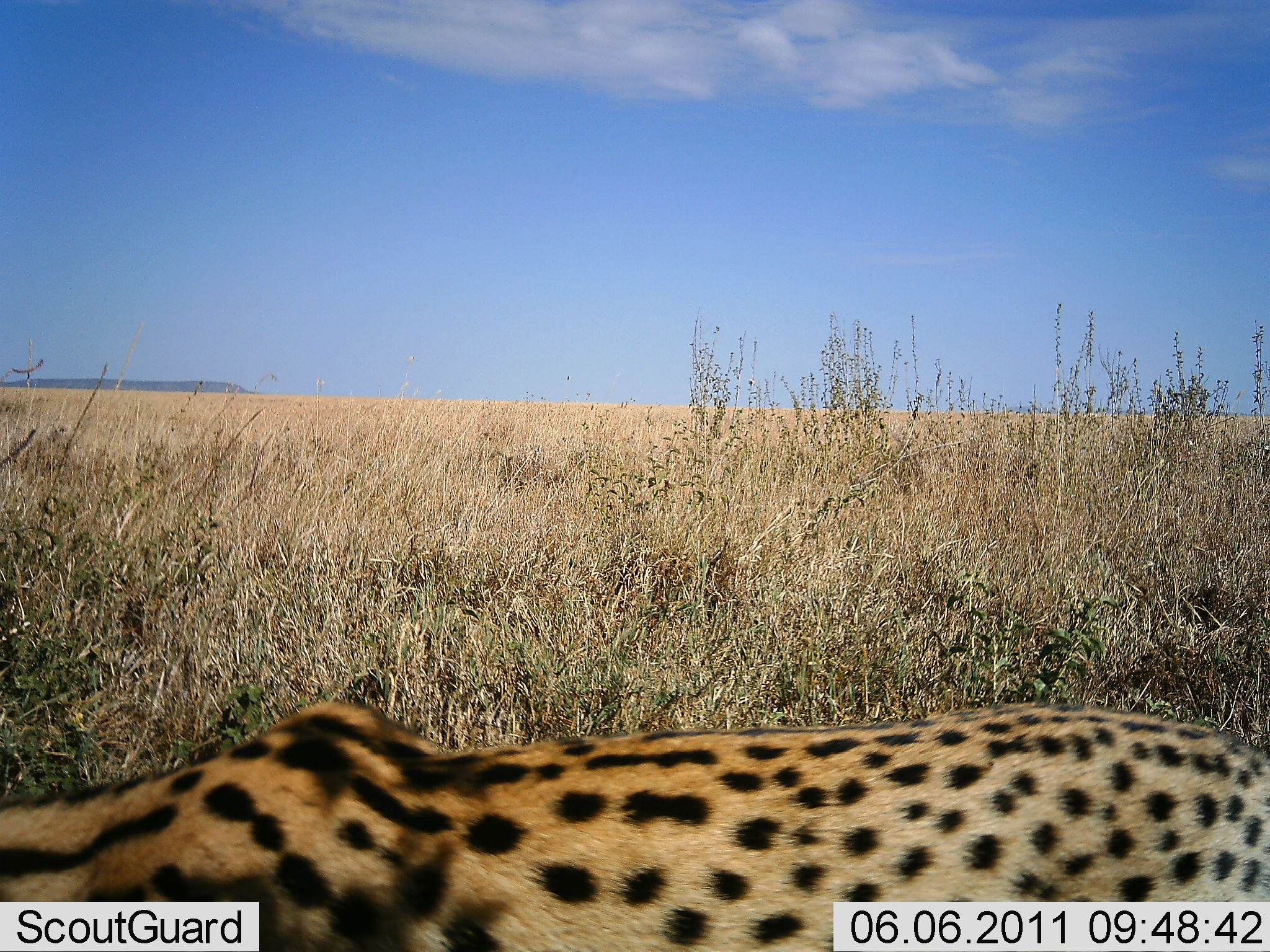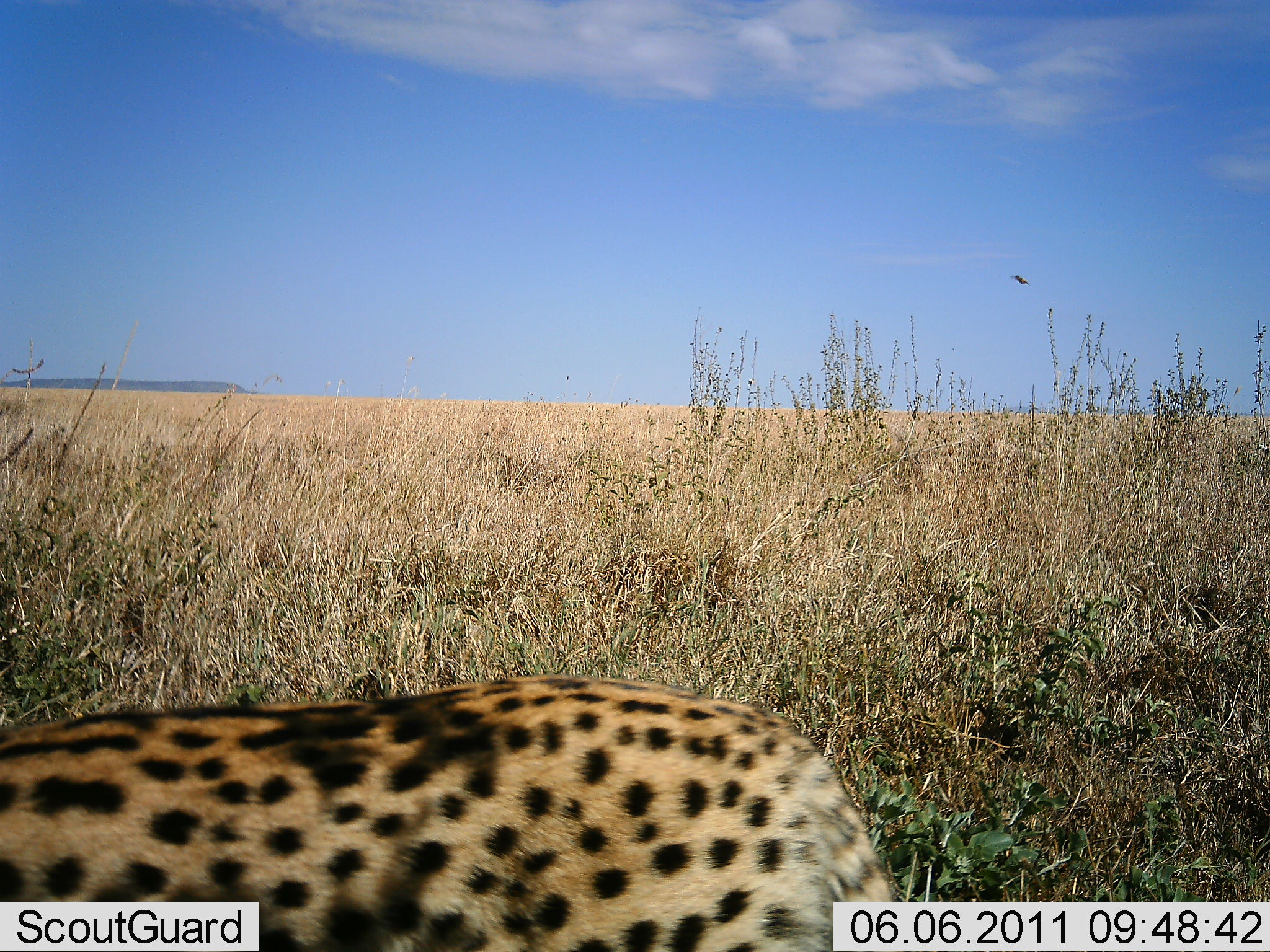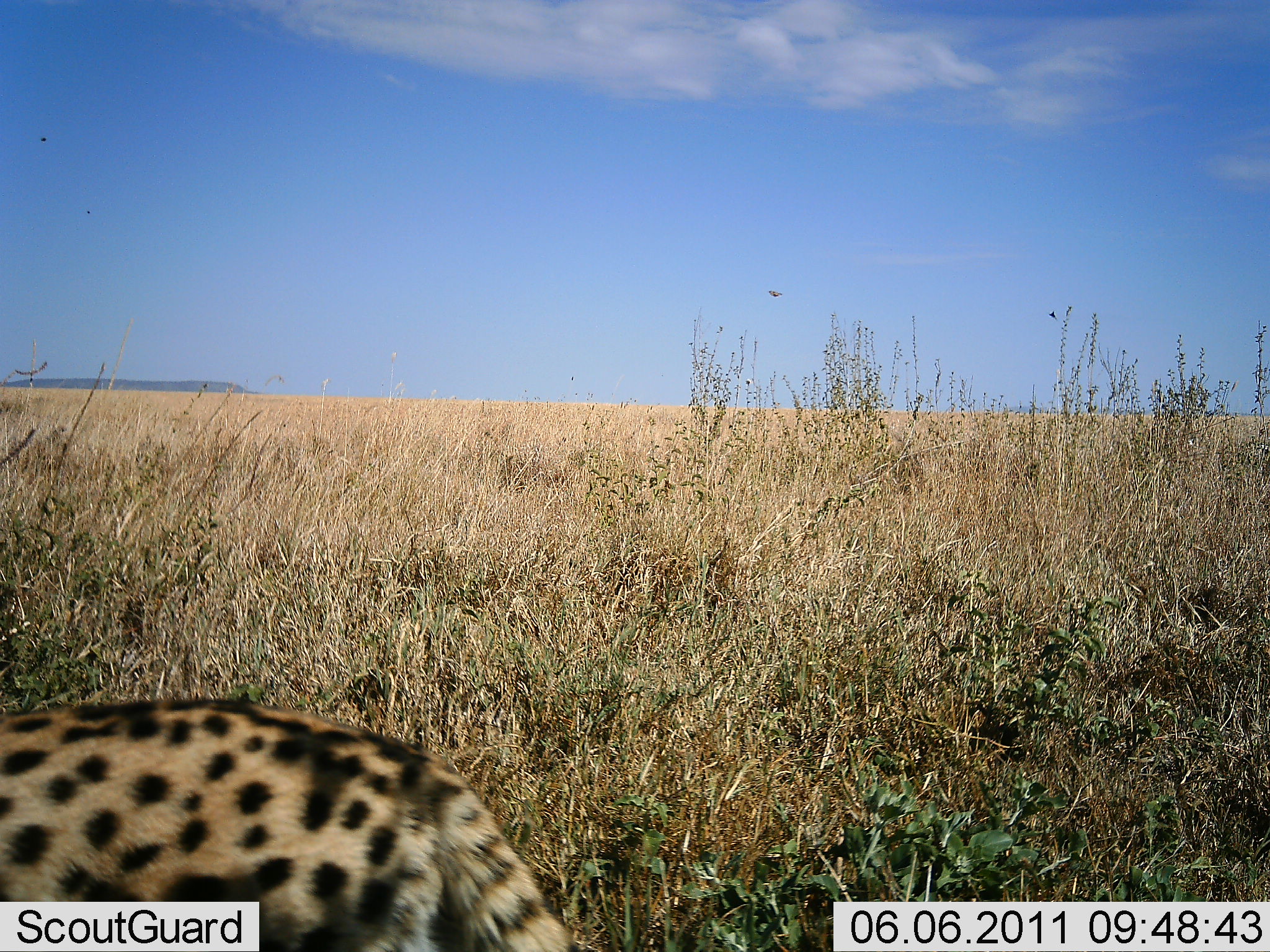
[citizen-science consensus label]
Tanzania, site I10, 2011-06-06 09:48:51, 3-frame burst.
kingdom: Animalia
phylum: Chordata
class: Mammalia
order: Carnivora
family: Felidae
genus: Acinonyx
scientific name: Acinonyx jubatus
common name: cheetah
Cheetah (Acinonyx jubatus), count 1. Behavior (volunteer vote fractions): standing 20%, resting 0%, moving 80%, interacting 0%. Young present (vote fraction): 0%. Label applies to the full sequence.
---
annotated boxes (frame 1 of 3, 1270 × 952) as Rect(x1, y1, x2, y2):
animal: Rect(1, 700, 1270, 952)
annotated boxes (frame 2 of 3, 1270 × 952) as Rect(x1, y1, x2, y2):
animal: Rect(0, 675, 815, 748); Rect(1010, 273, 1031, 287)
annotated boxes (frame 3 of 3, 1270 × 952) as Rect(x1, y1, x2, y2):
animal: Rect(0, 699, 578, 952)